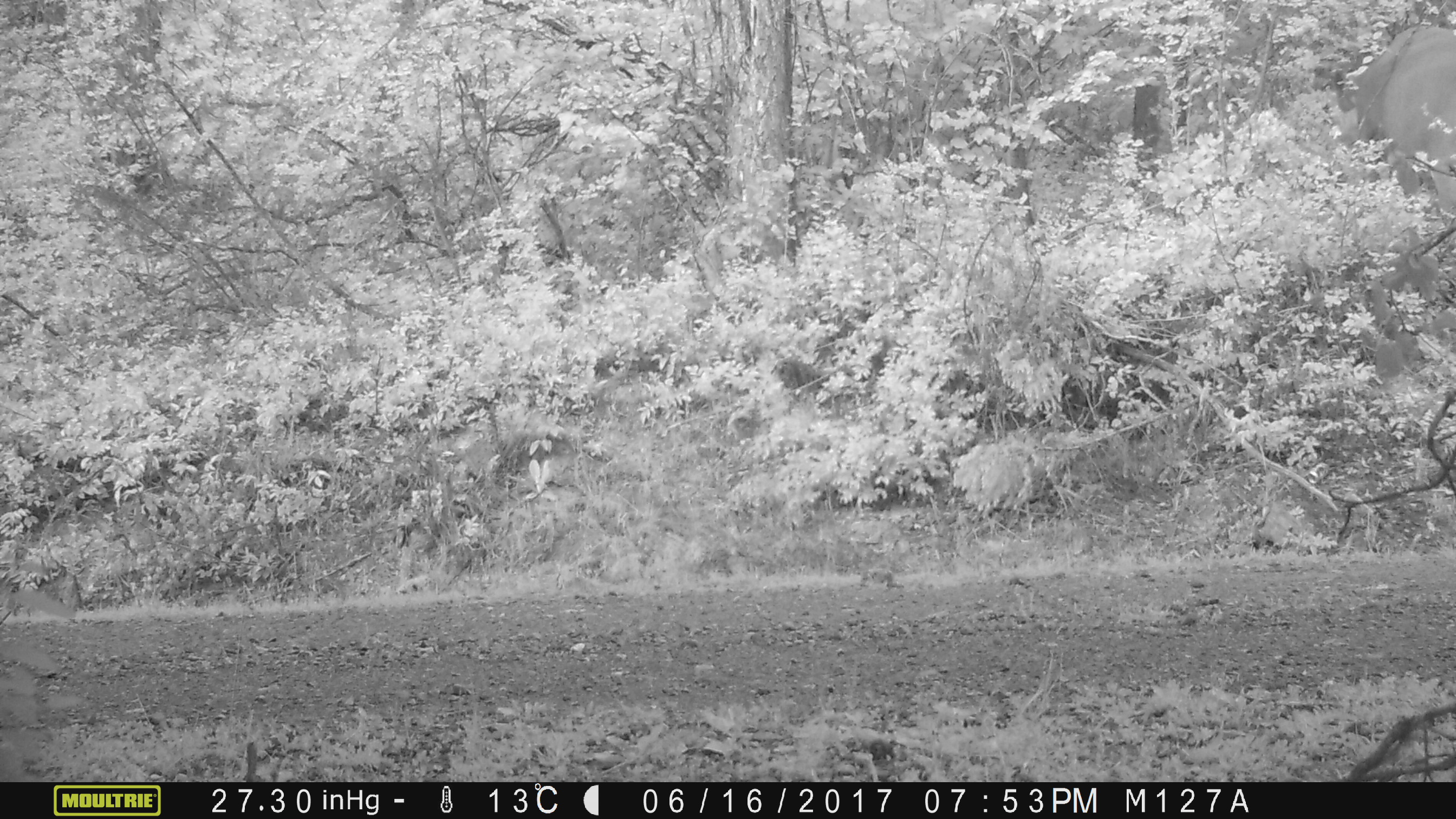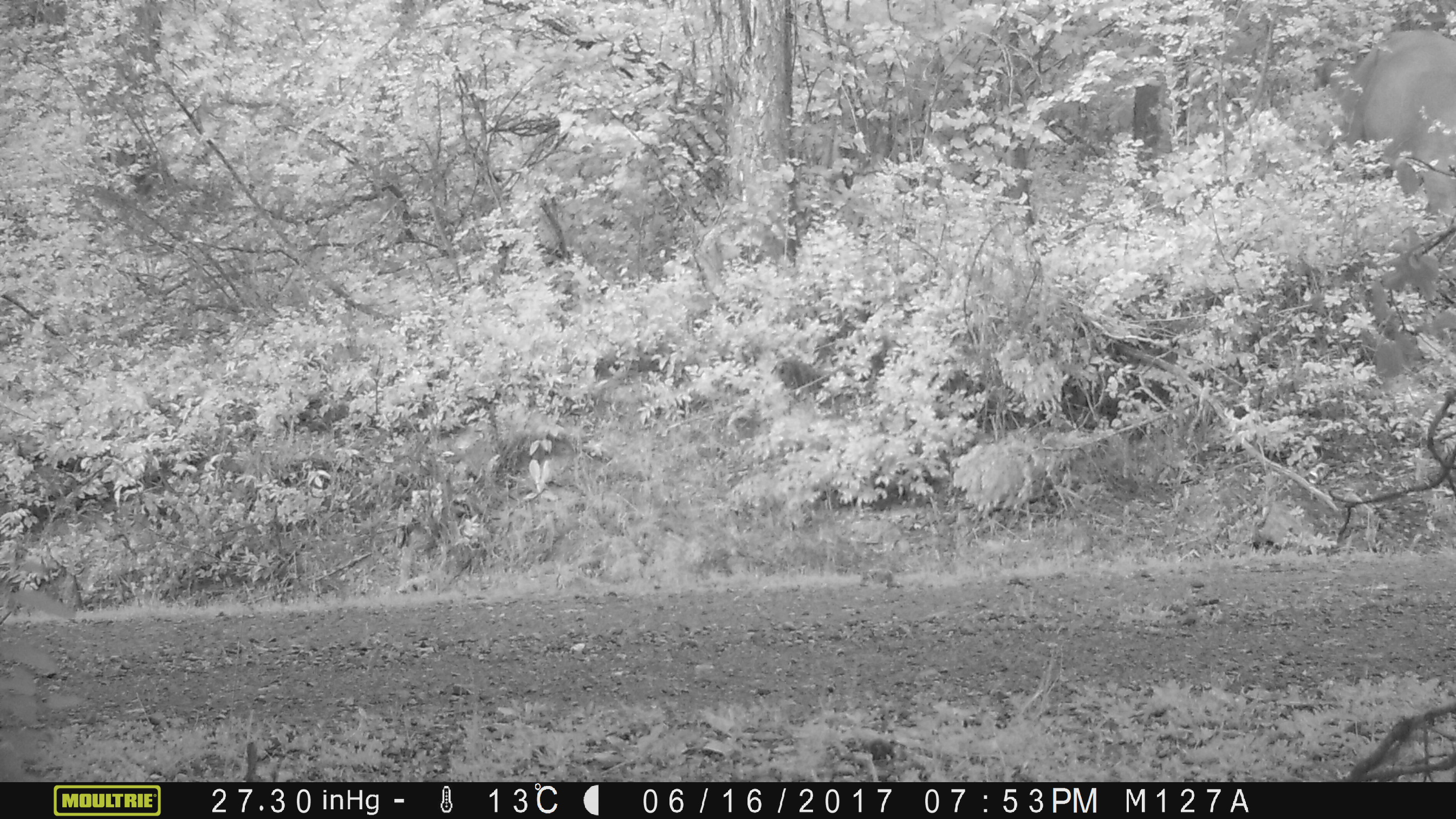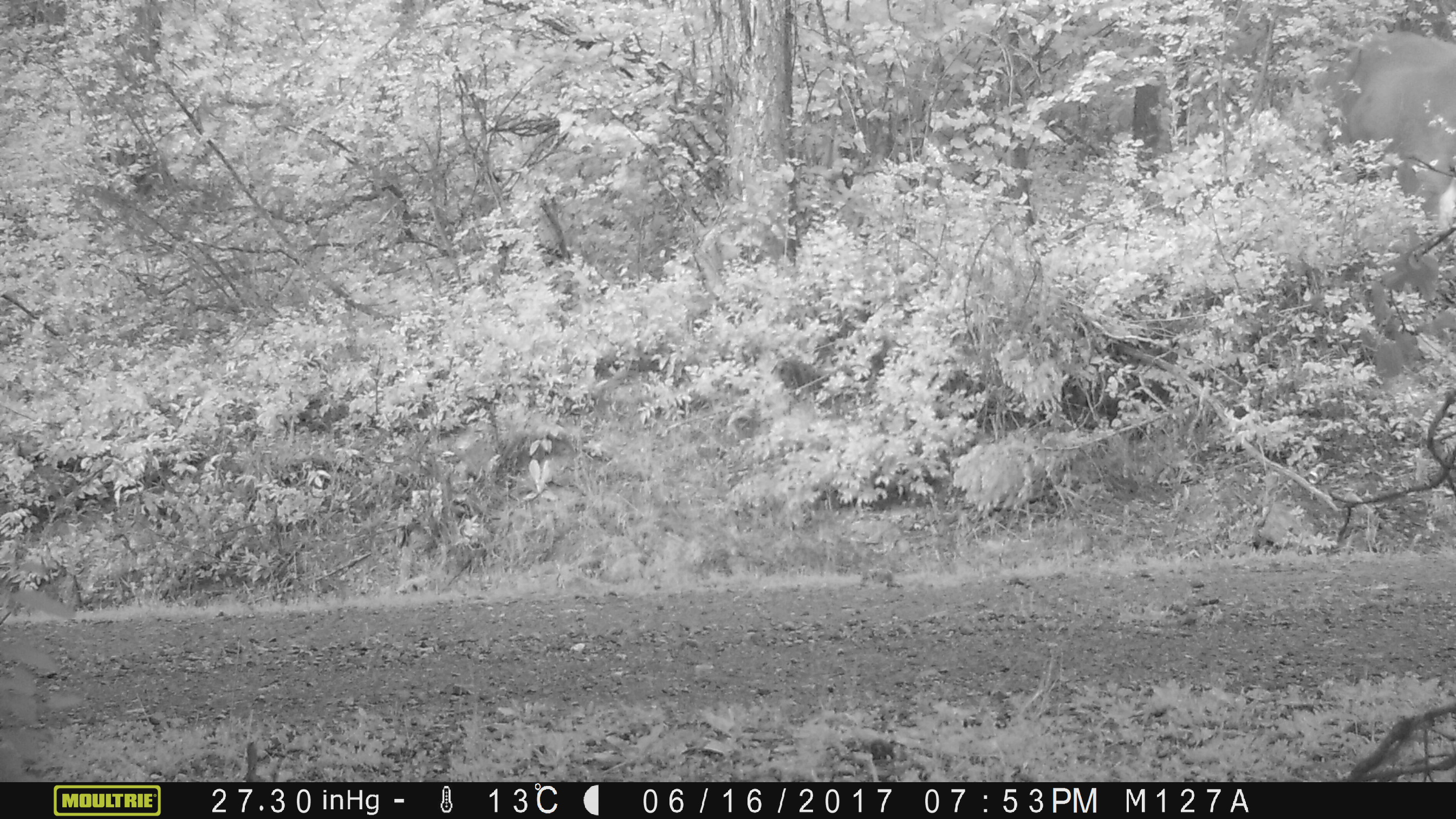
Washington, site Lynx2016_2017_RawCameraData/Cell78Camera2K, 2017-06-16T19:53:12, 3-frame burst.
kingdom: Animalia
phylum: Chordata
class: Mammalia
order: Artiodactyla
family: Bovidae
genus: Bos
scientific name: Bos taurus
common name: domestic cattle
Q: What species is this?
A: Domestic cattle (Bos taurus).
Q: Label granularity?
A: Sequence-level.